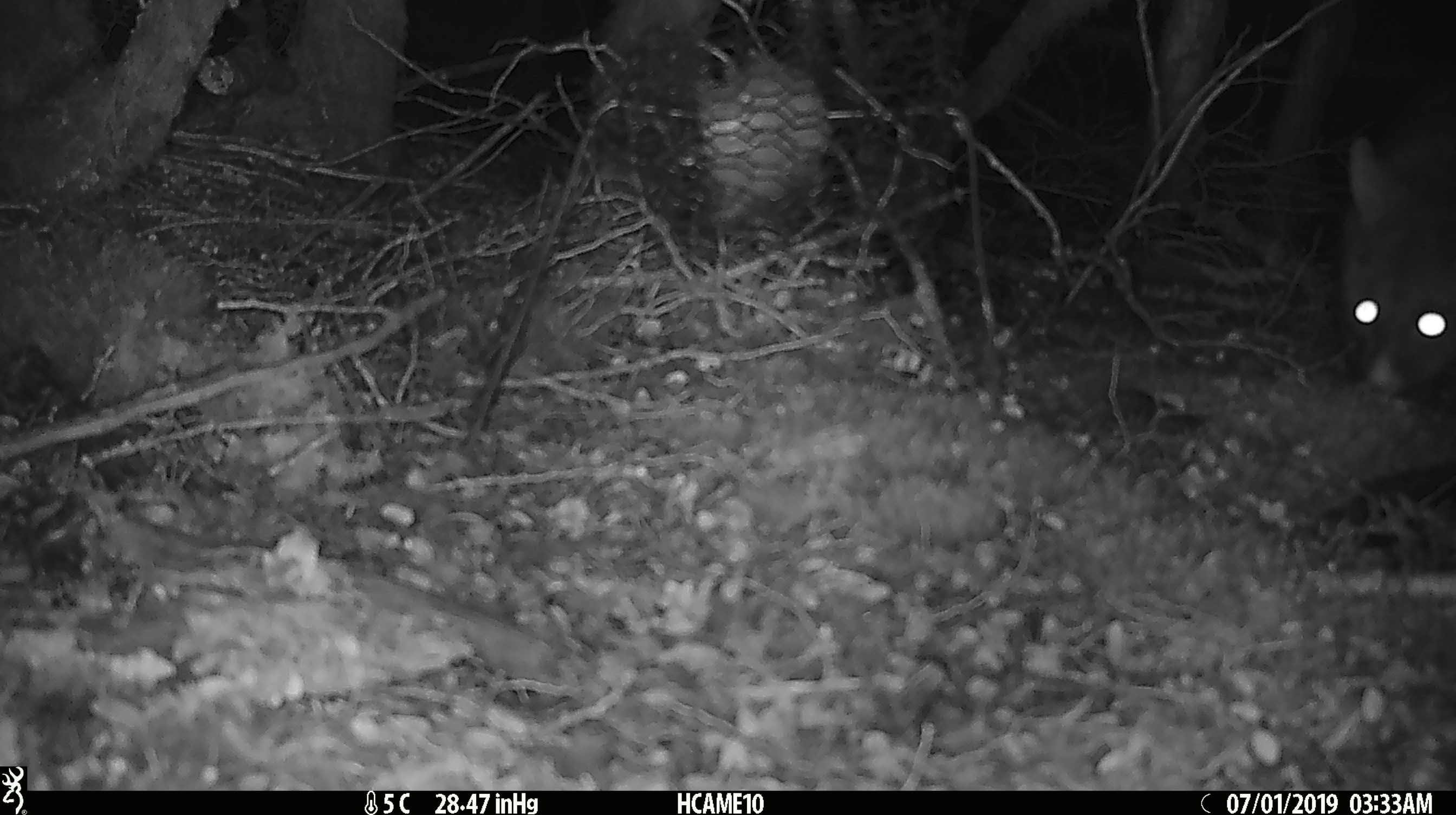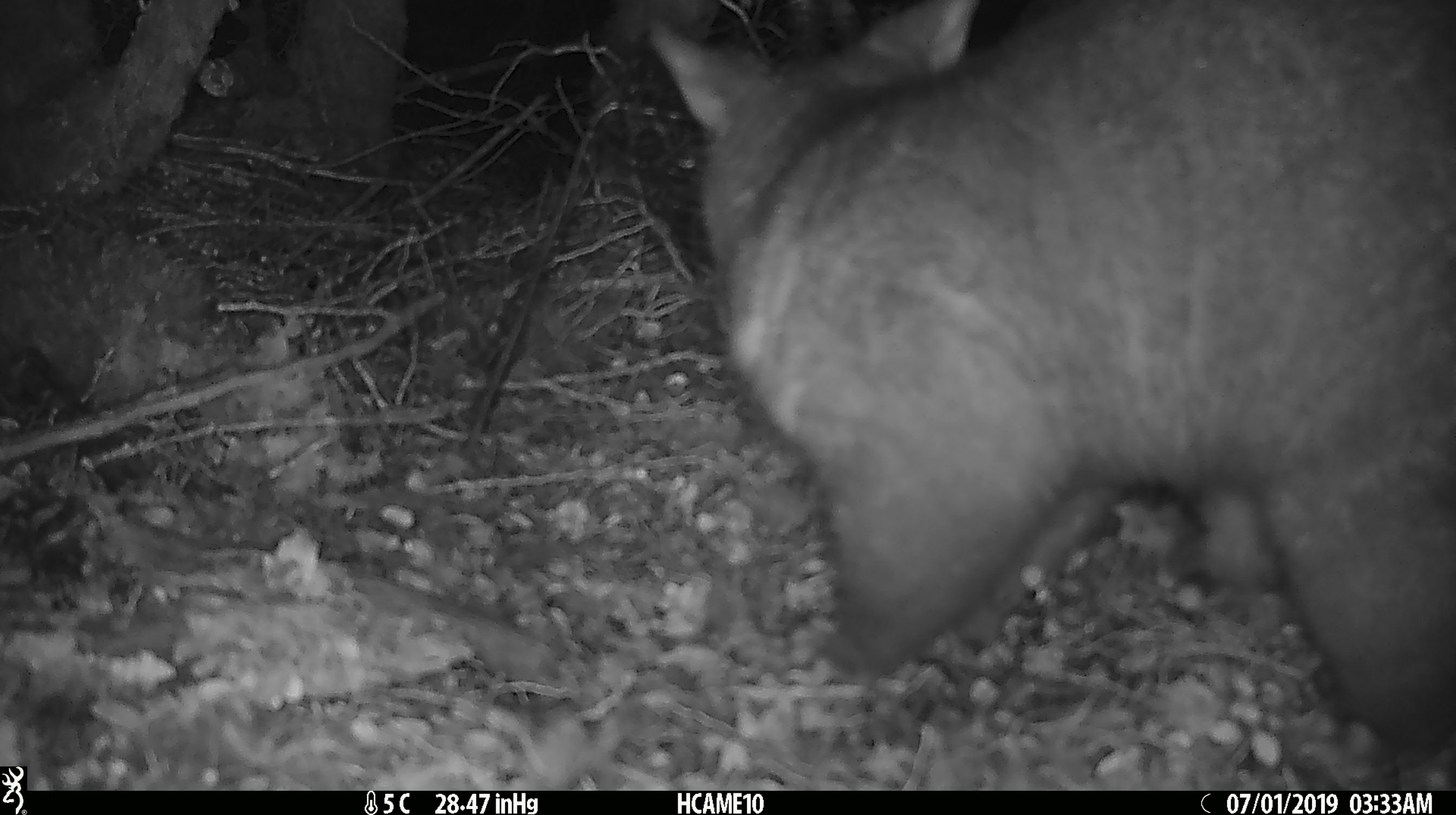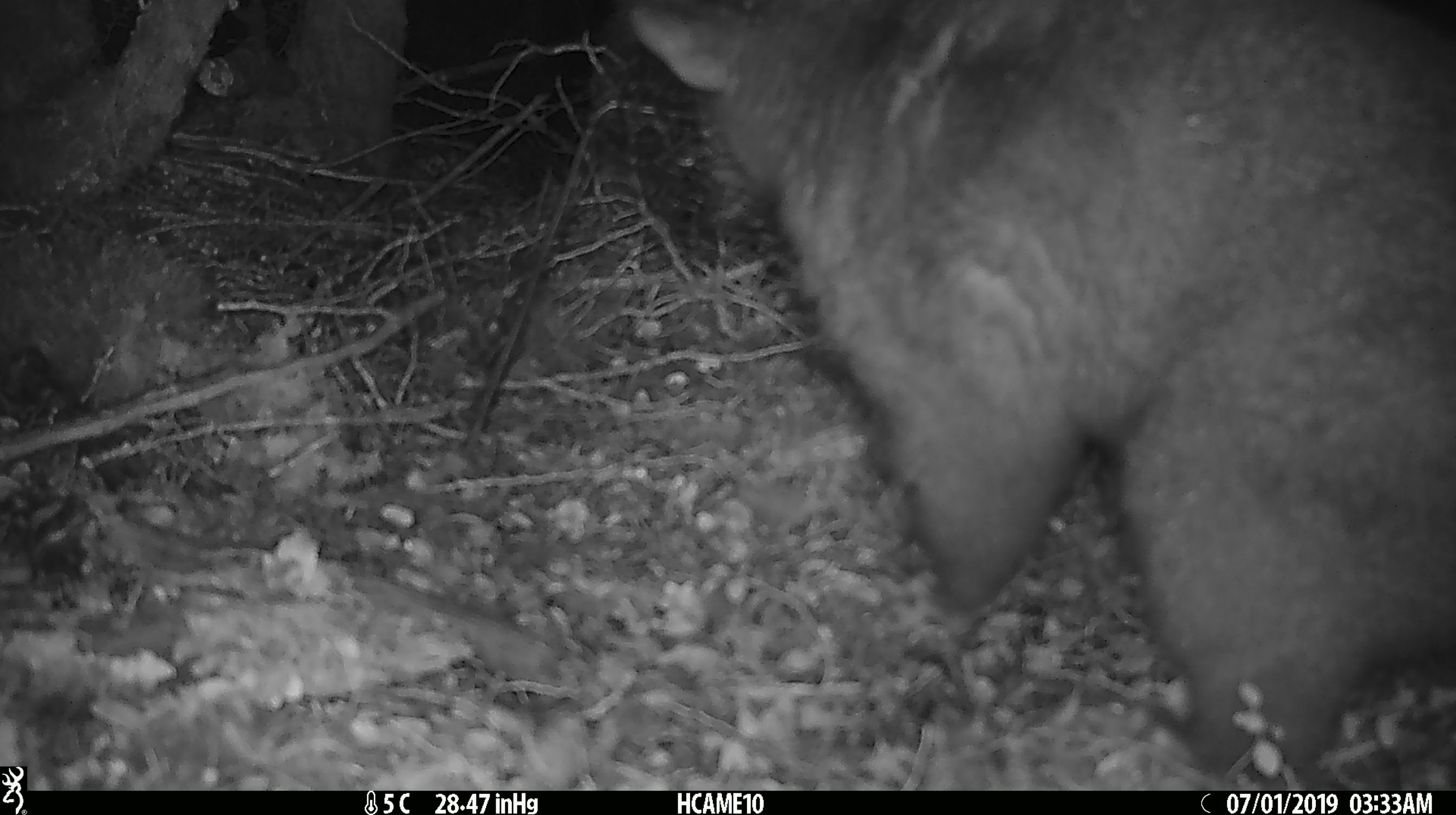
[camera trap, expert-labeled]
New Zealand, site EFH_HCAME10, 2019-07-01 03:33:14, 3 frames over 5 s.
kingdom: Animalia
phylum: Chordata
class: Mammalia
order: Diprotodontia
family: Phalangeridae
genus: Trichosurus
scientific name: Trichosurus vulpecula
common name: common brushtail possum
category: possum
Possum (common brushtail possum) (Trichosurus vulpecula).